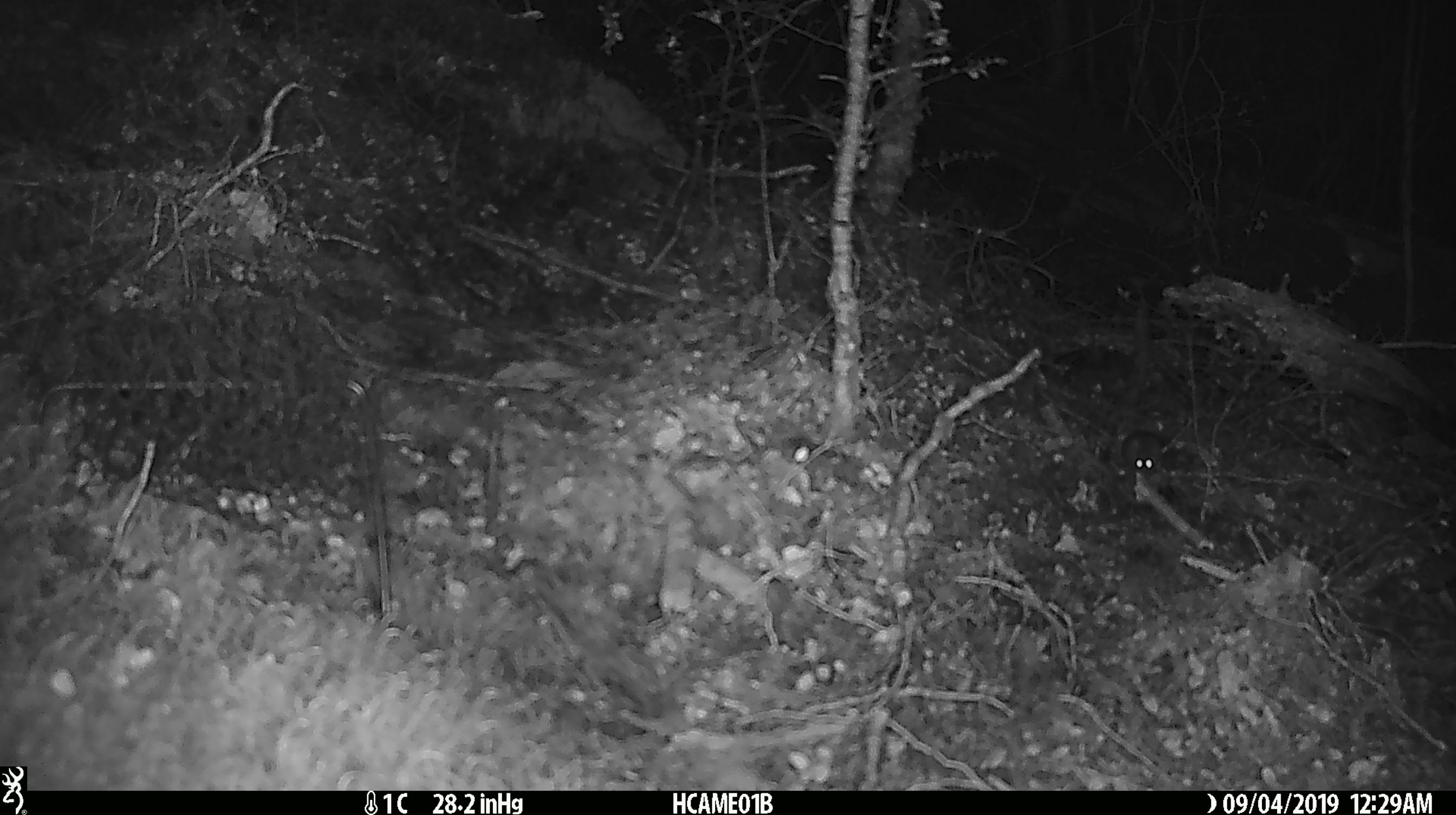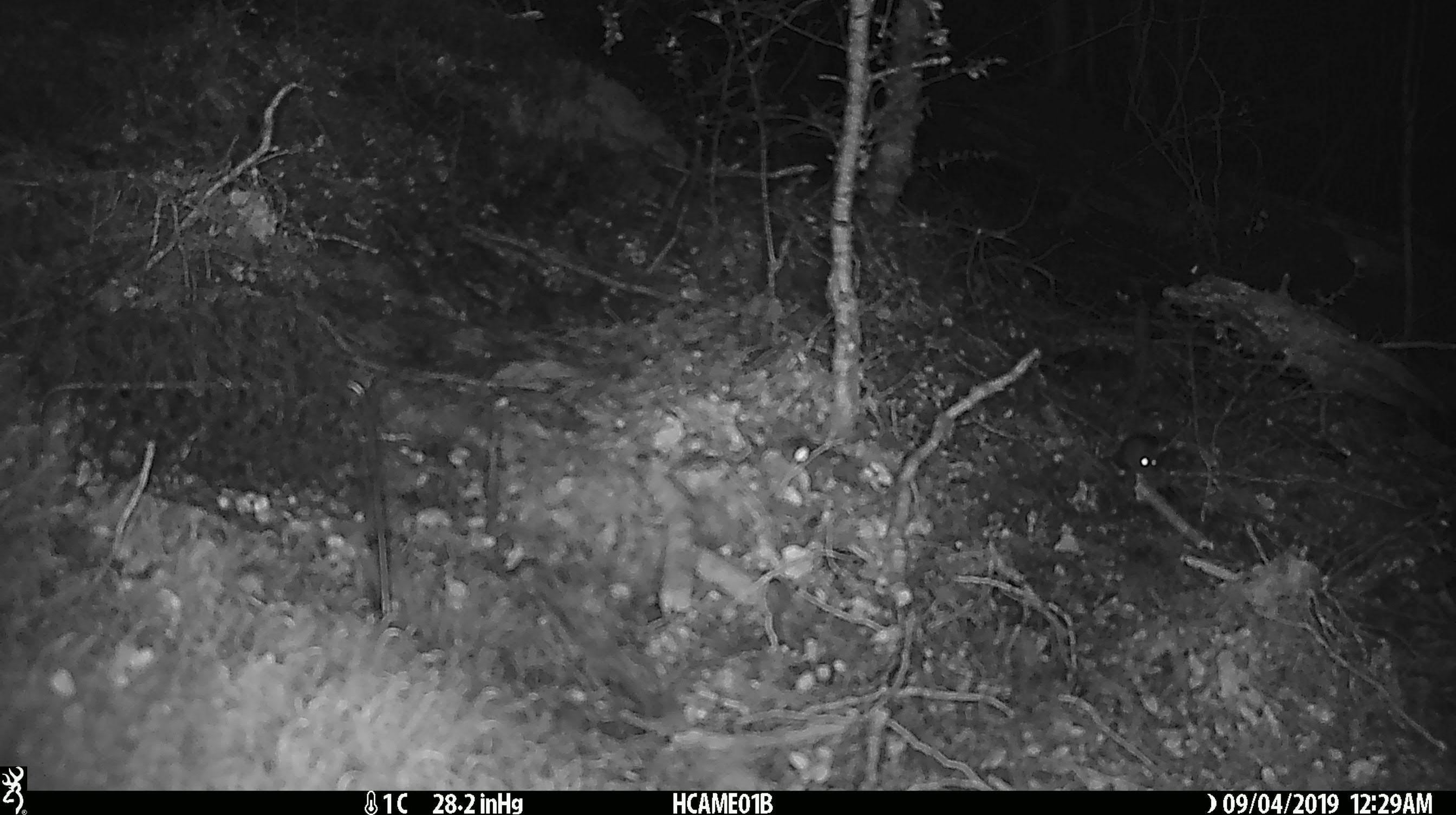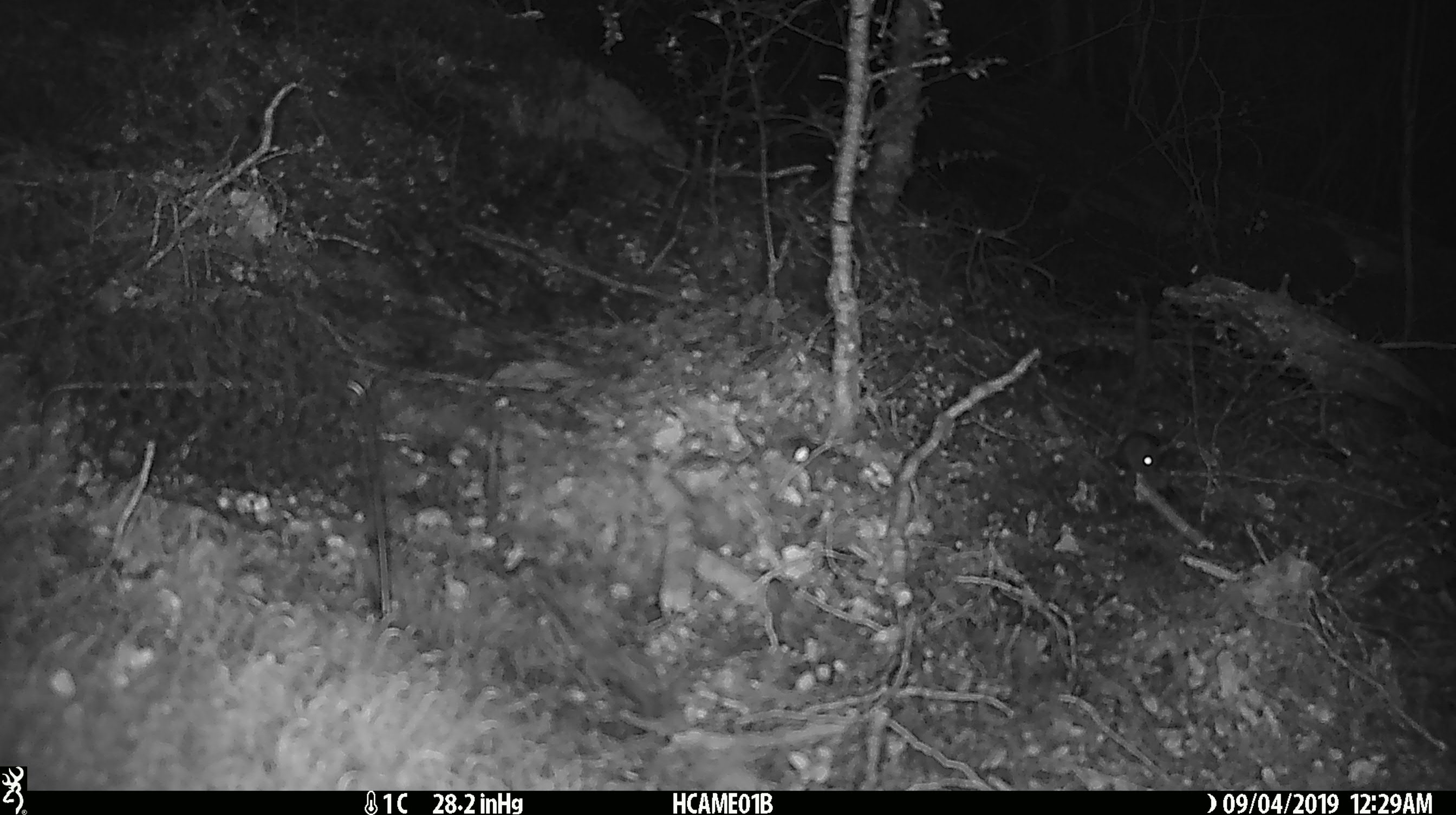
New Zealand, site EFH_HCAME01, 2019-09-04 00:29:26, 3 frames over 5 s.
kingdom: Animalia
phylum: Chordata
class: Mammalia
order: Rodentia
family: Muridae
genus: Mus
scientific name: Mus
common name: mouse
Mouse (Mus).